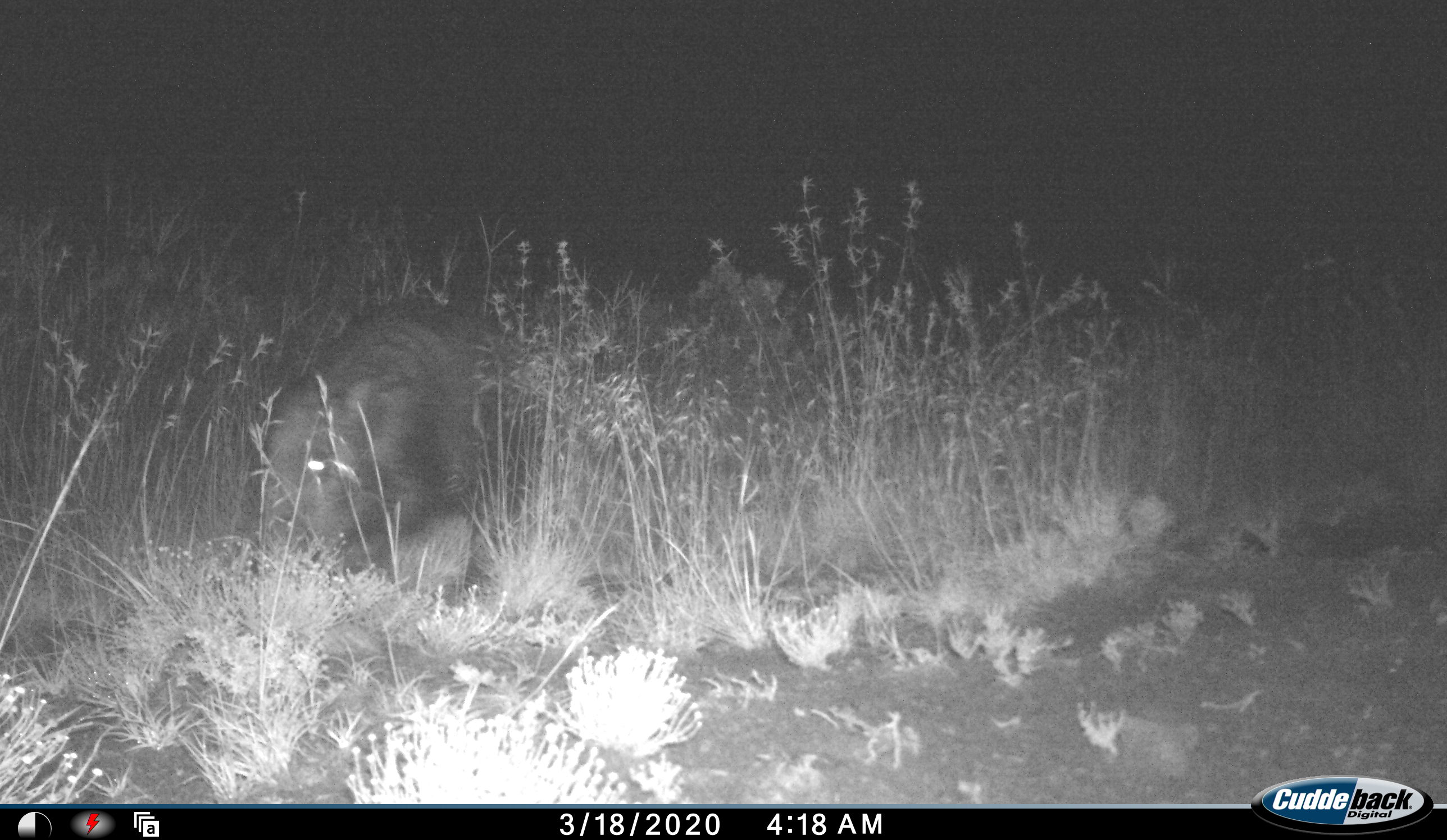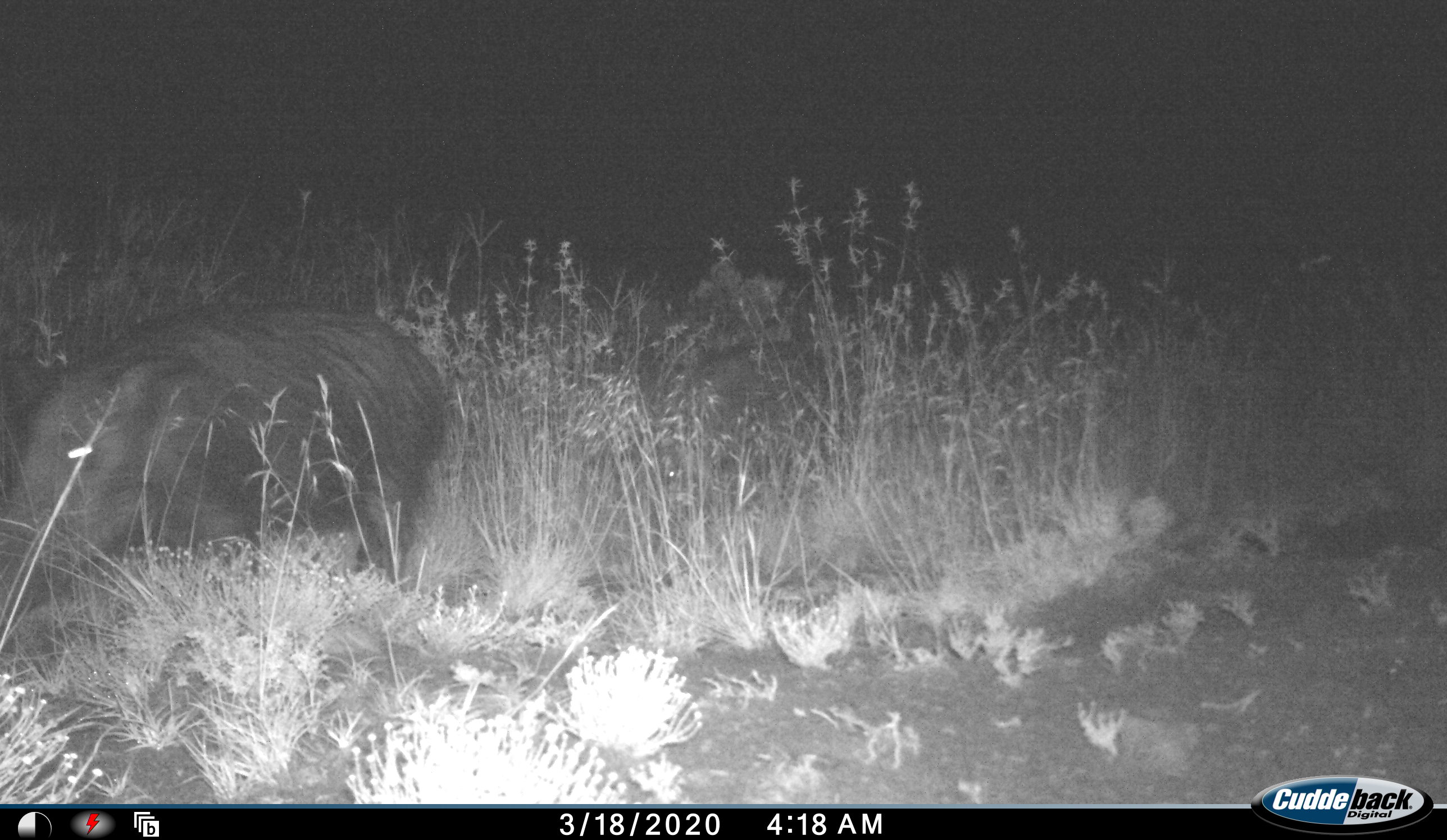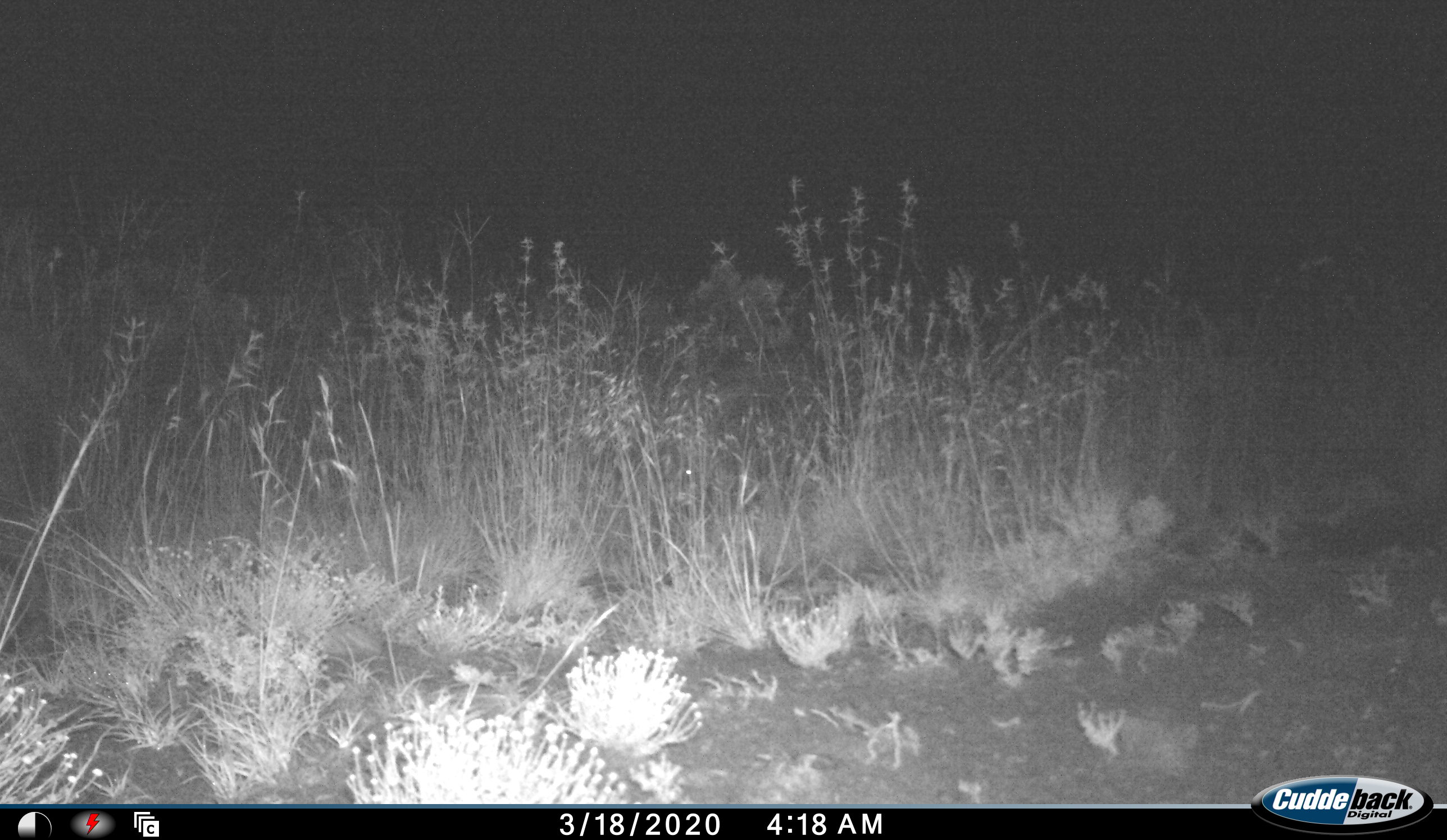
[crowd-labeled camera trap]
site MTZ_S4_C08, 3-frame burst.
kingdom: Animalia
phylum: Chordata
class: Mammalia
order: Artiodactyla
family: Suidae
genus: Potamochoerus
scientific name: Potamochoerus larvatus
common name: bushpig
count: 1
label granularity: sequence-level